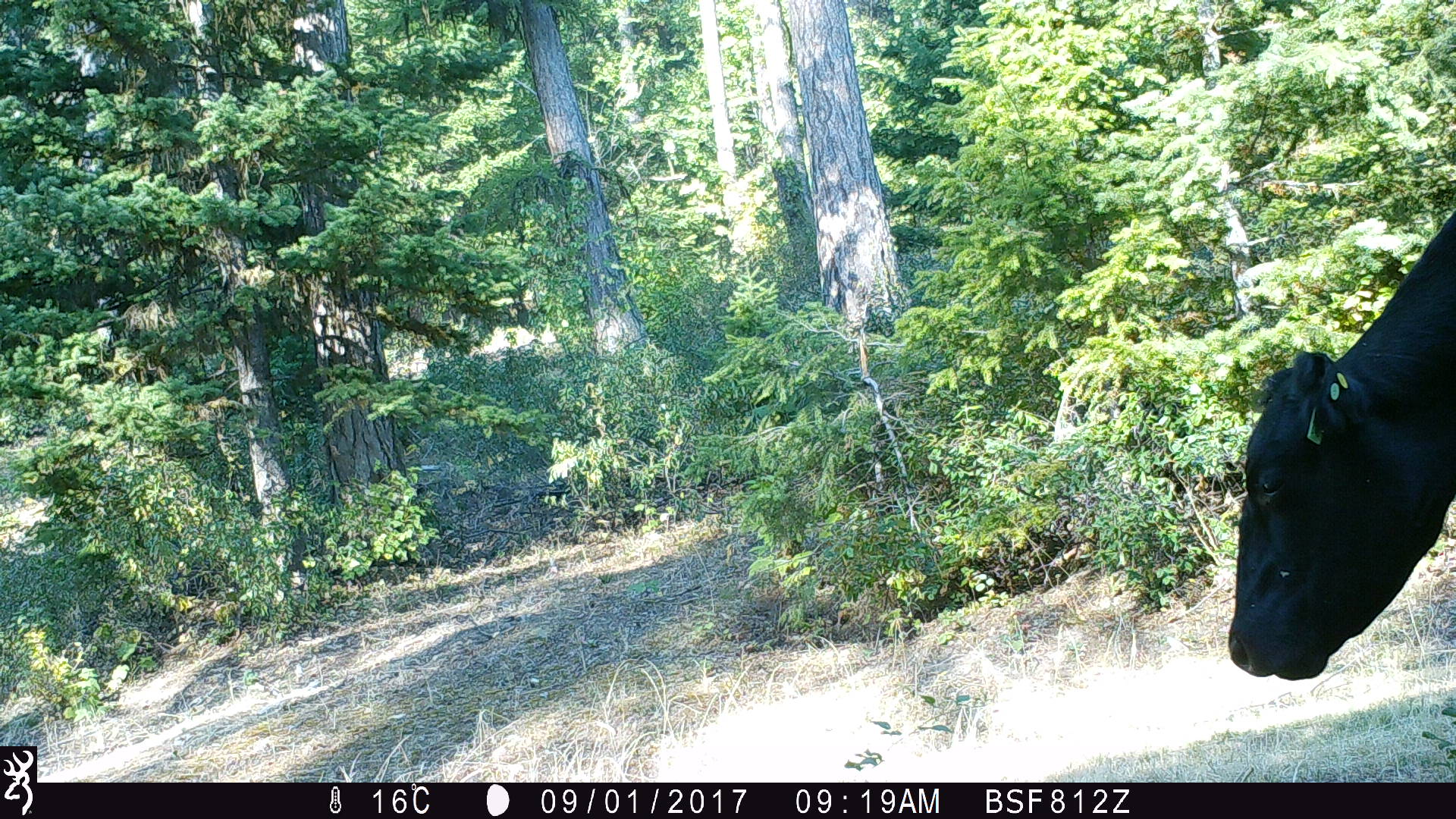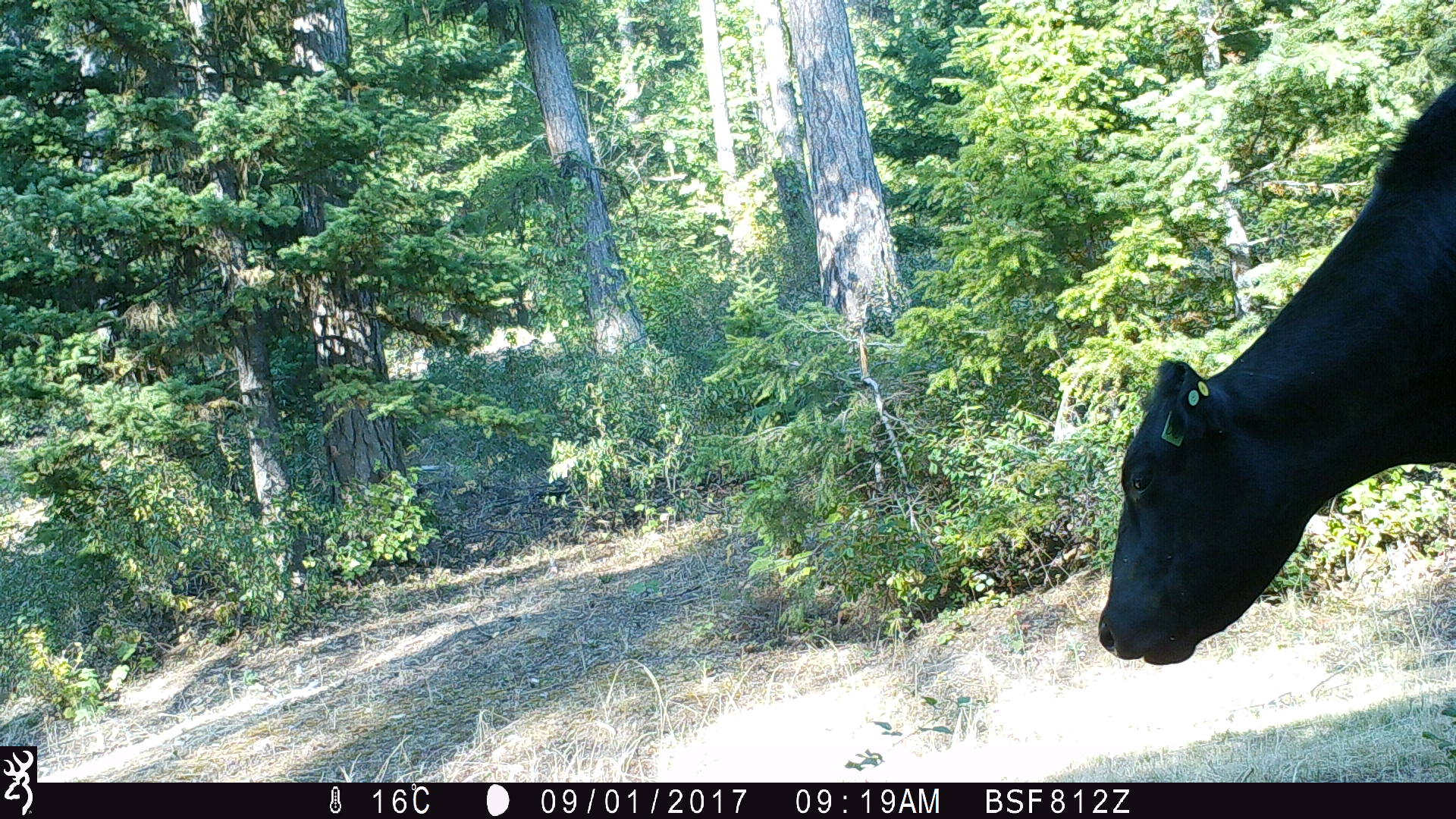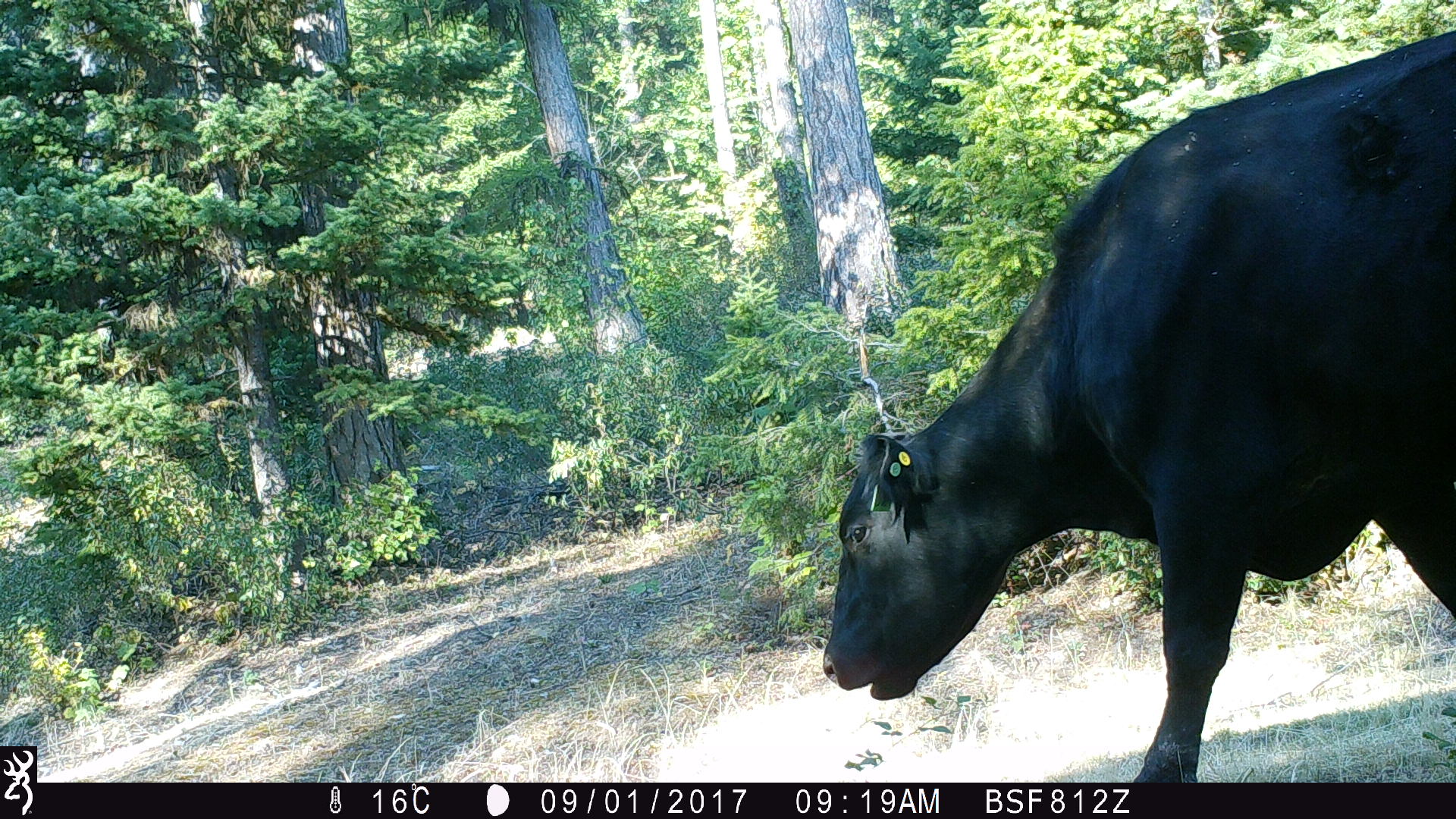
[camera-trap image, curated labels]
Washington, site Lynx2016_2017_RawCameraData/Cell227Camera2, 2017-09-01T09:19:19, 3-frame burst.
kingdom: Animalia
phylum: Chordata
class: Mammalia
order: Artiodactyla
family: Bovidae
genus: Bos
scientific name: Bos taurus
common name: domestic cattle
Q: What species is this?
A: Domestic cattle (Bos taurus).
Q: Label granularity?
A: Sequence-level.